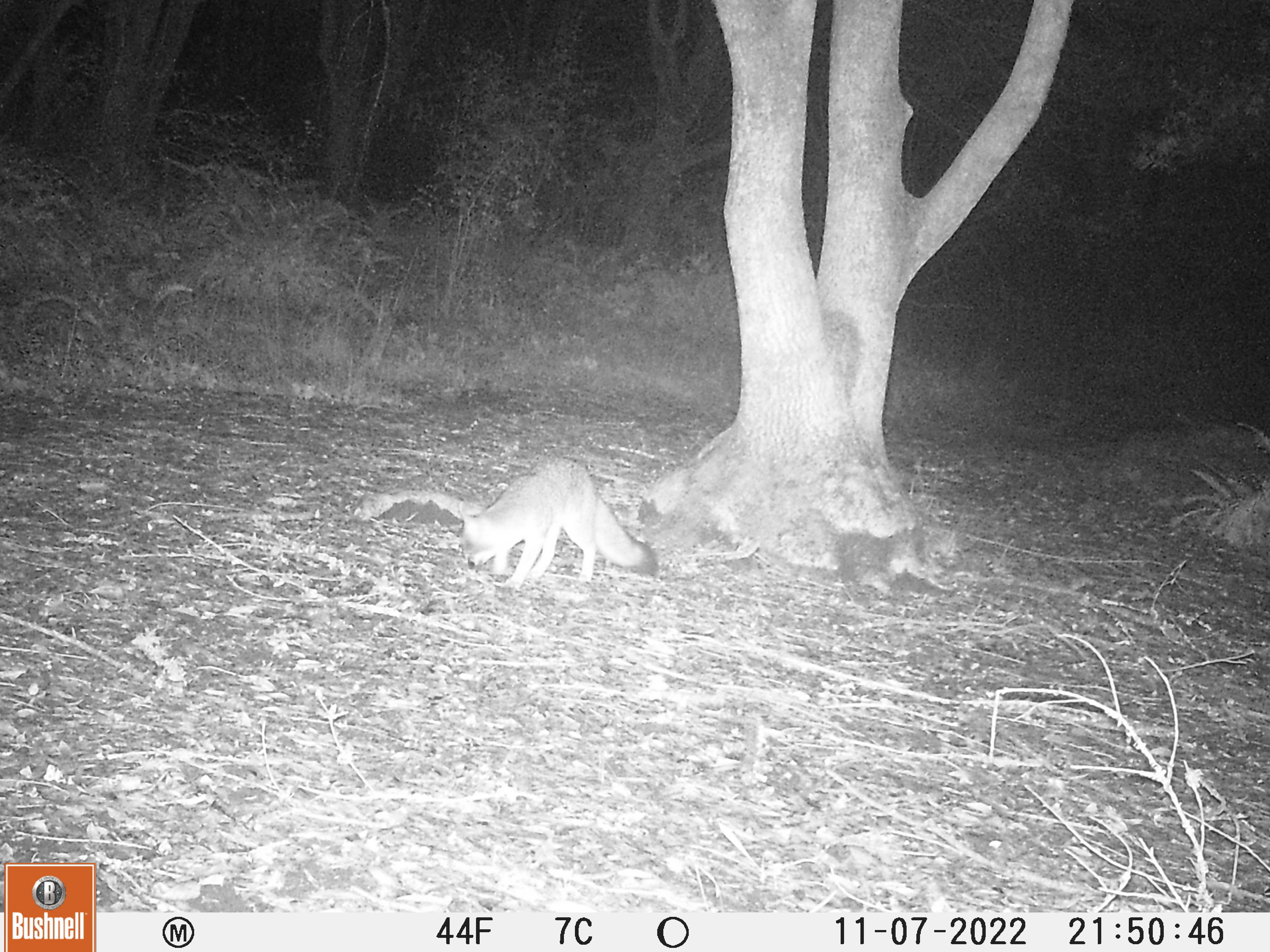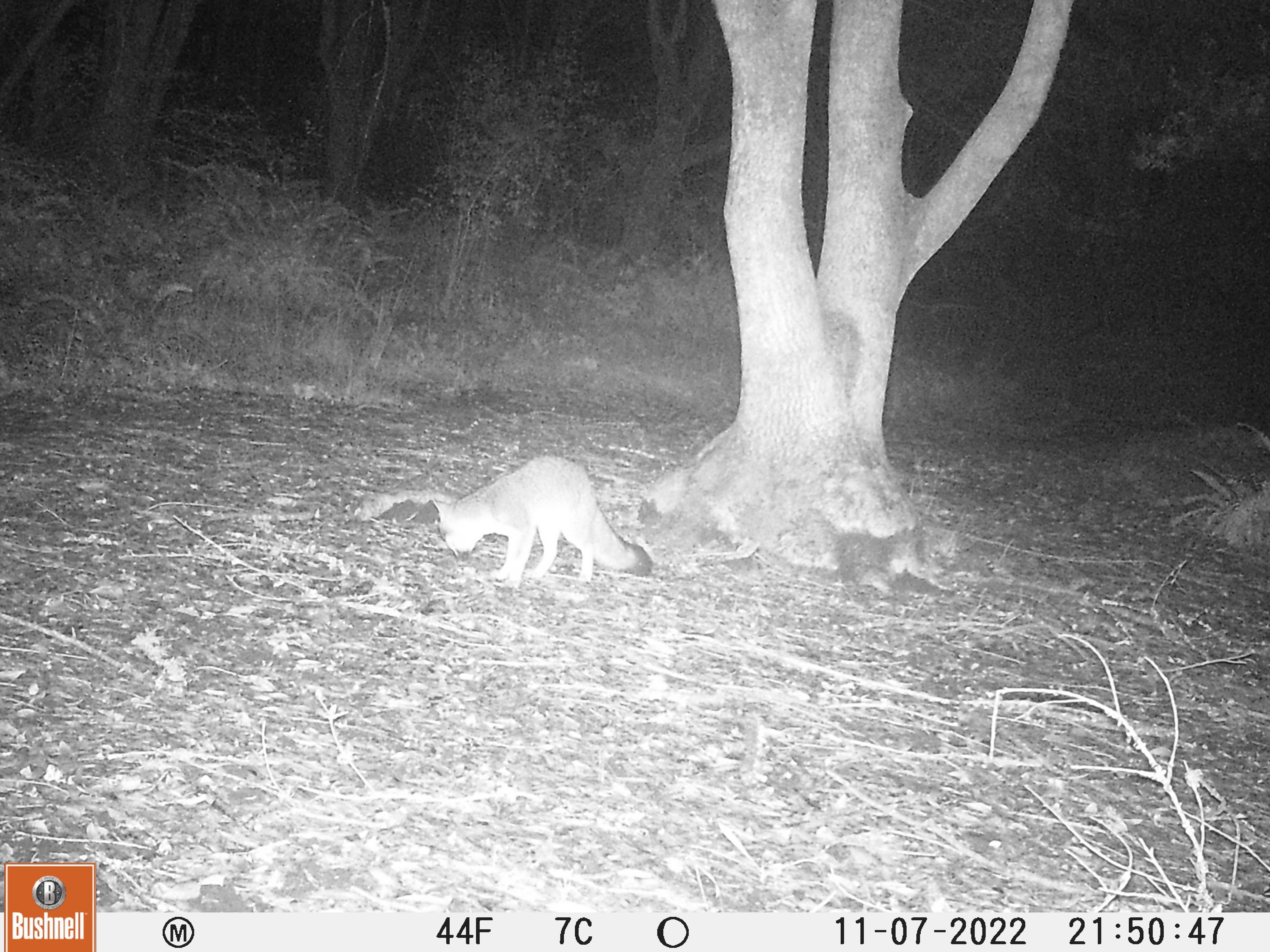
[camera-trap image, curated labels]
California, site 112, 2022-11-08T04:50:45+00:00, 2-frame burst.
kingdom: Animalia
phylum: Chordata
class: Mammalia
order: Carnivora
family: Canidae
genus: Urocyon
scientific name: Urocyon cinereoargenteus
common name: gray fox